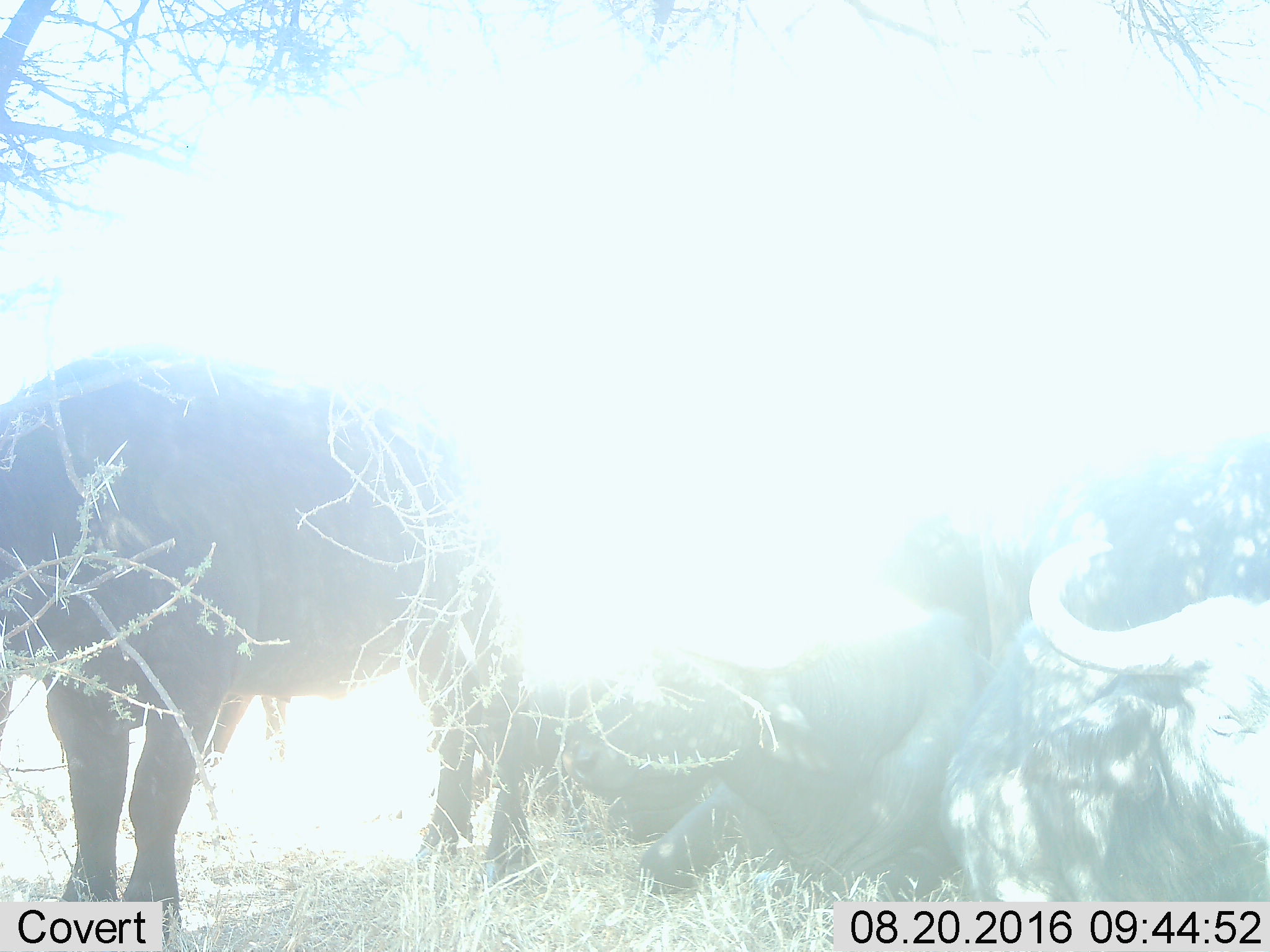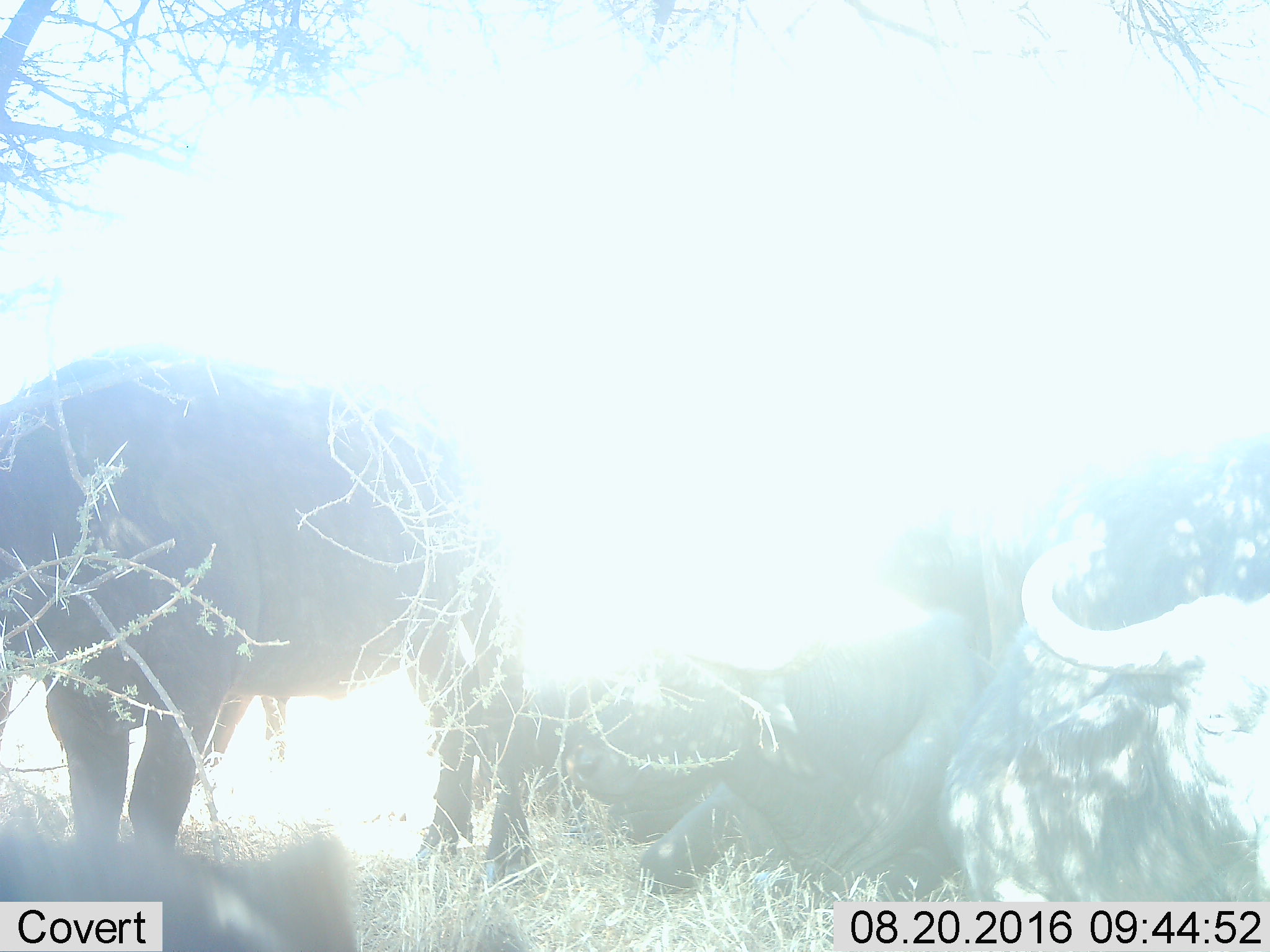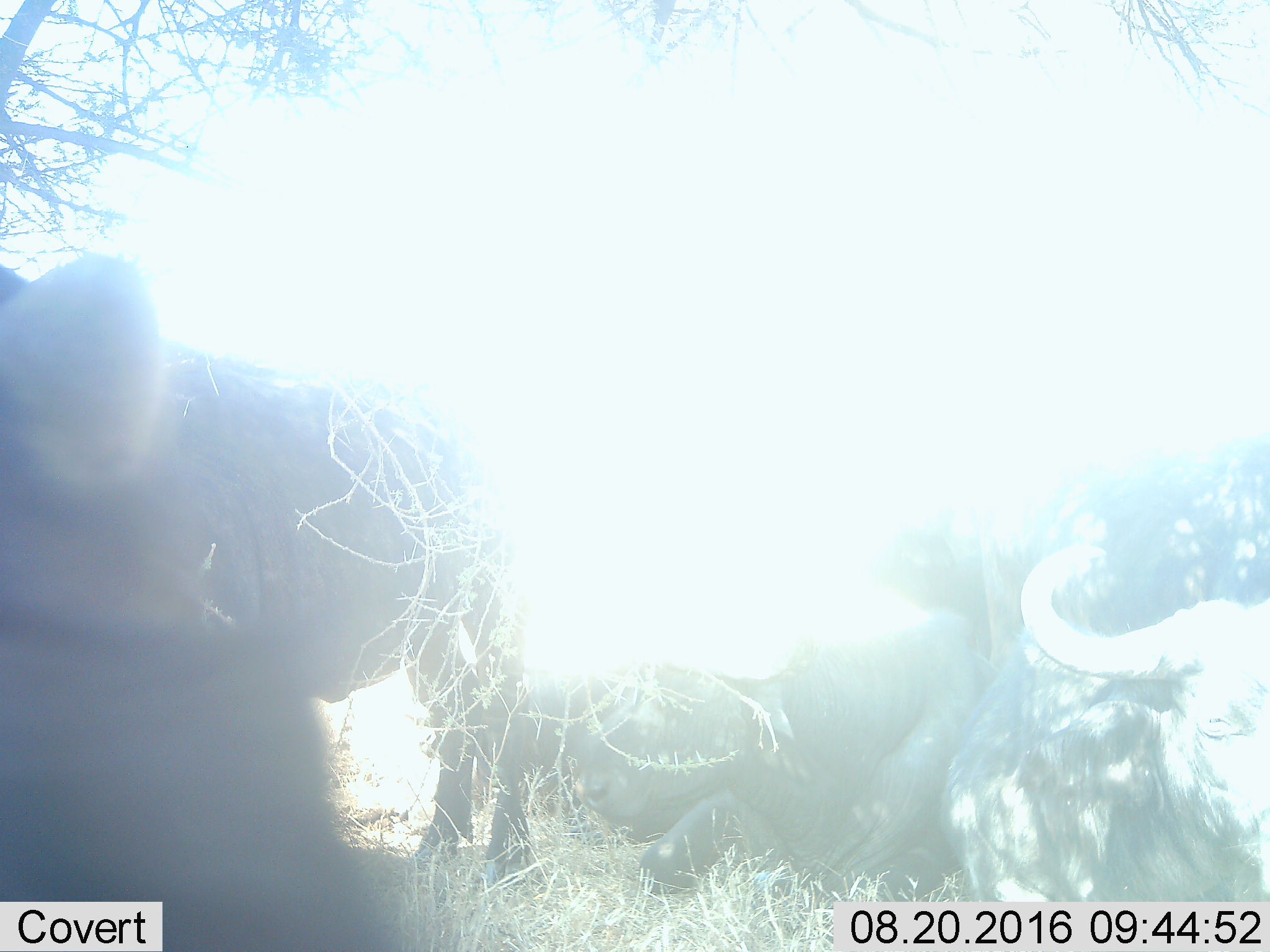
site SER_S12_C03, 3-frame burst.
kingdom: Animalia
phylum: Chordata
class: Mammalia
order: Artiodactyla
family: Bovidae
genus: Syncerus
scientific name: Syncerus caffer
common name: african buffalo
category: buffalo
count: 5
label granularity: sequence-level